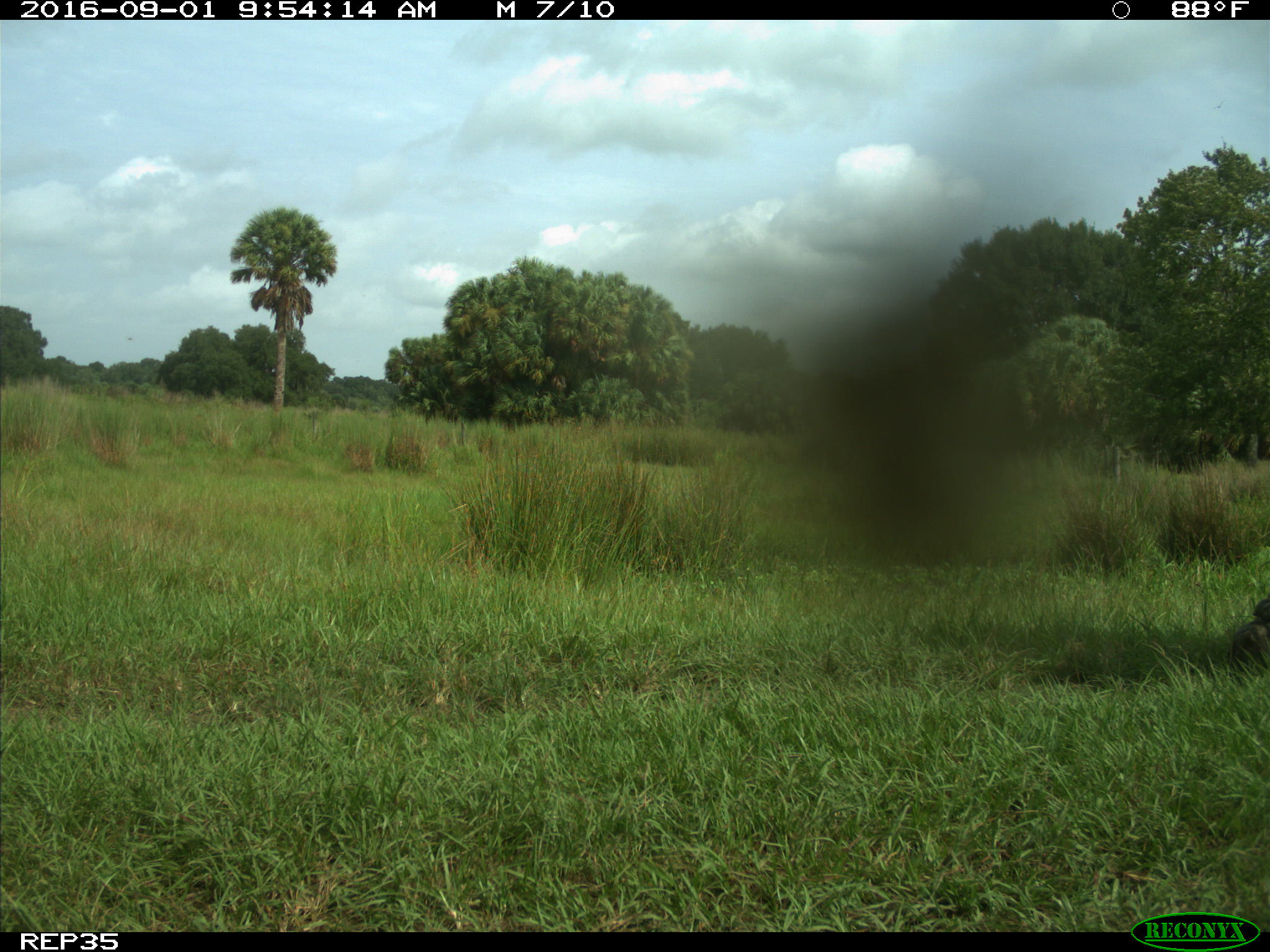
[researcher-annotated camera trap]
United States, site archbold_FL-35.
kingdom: Animalia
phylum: Chordata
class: Mammalia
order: Artiodactyla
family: Bovidae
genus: Bos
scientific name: Bos taurus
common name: domestic cow